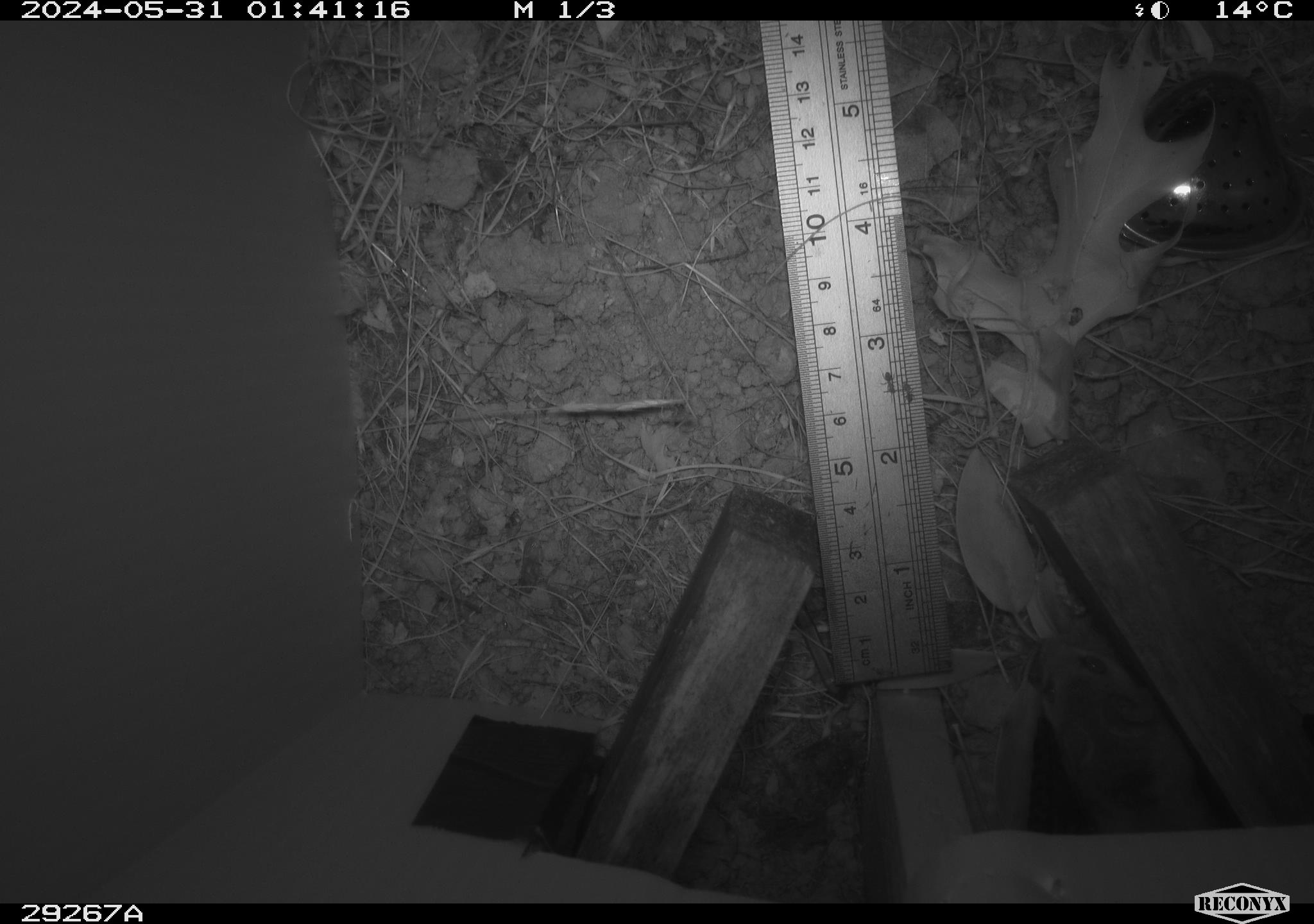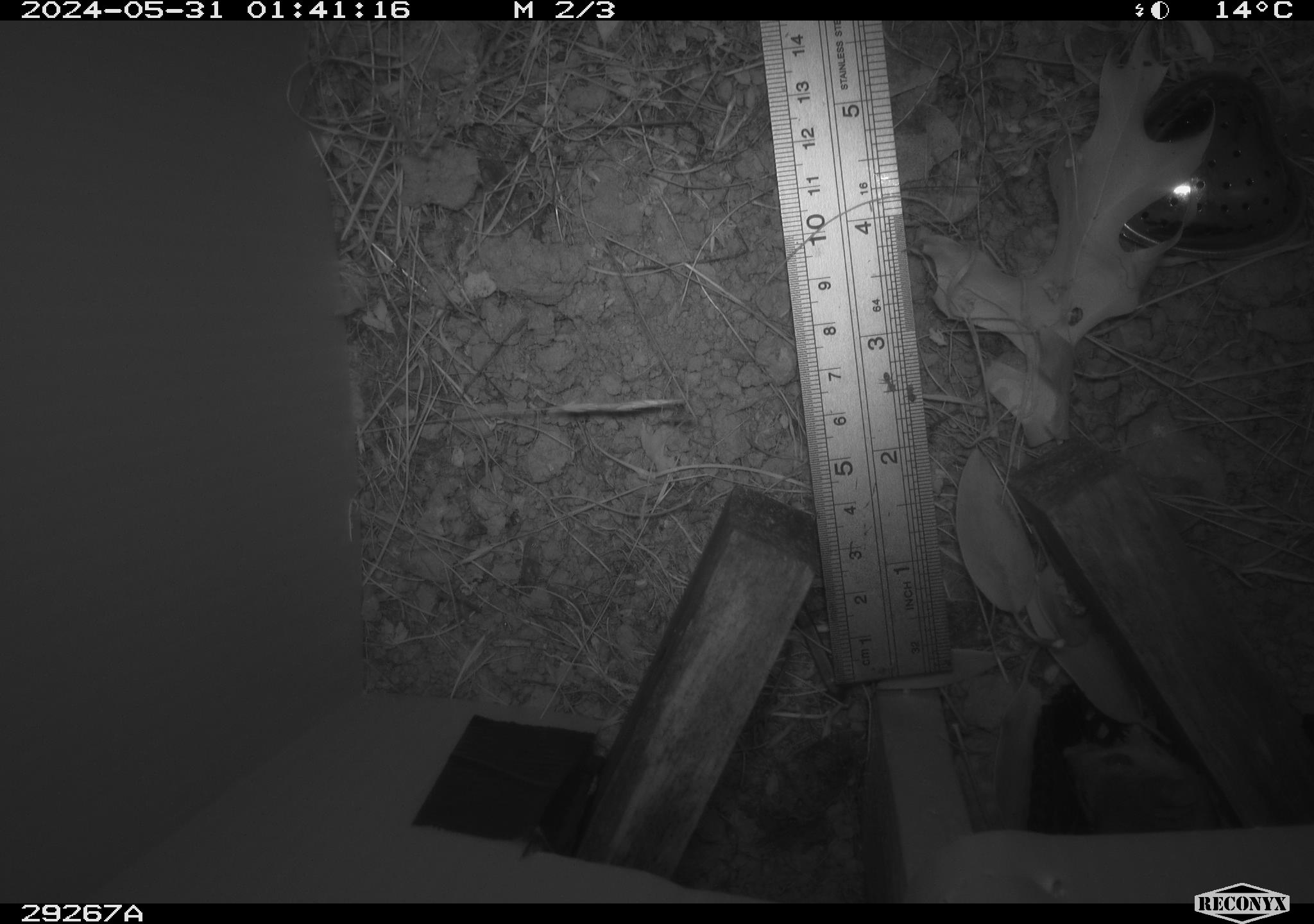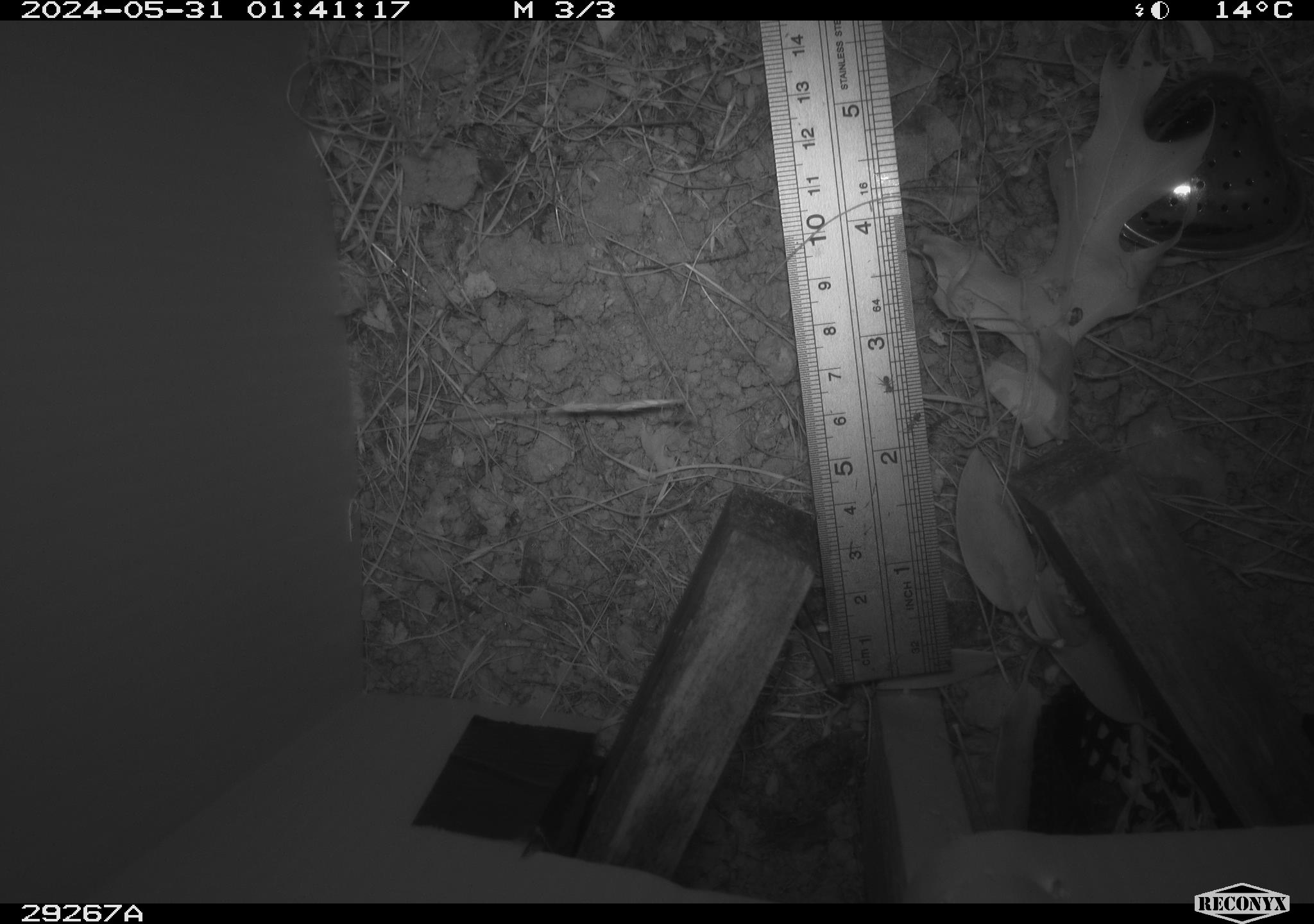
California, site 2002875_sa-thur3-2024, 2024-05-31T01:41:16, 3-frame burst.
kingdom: Animalia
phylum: Chordata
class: Mammalia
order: Rodentia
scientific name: Rodentia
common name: mouse species